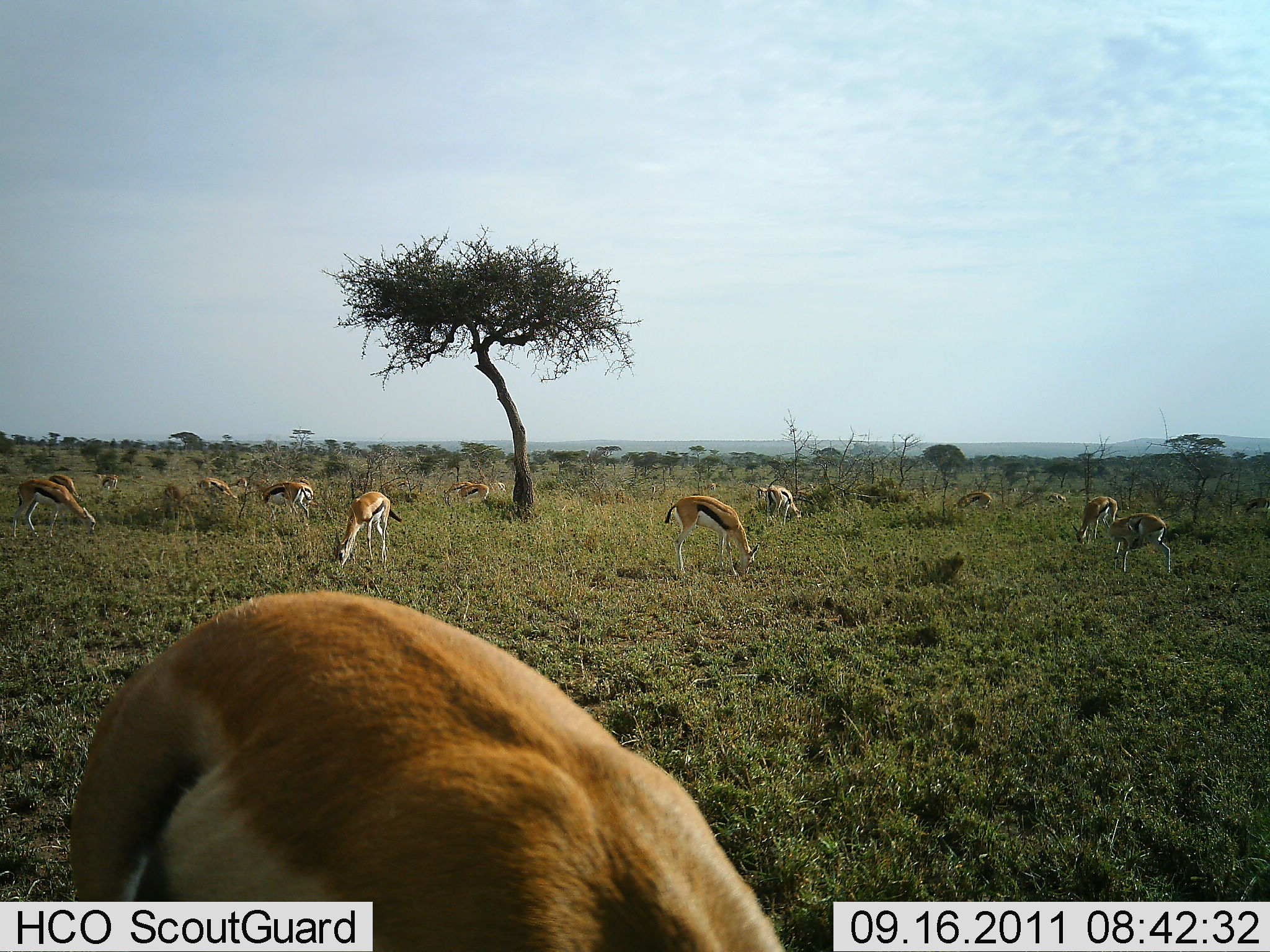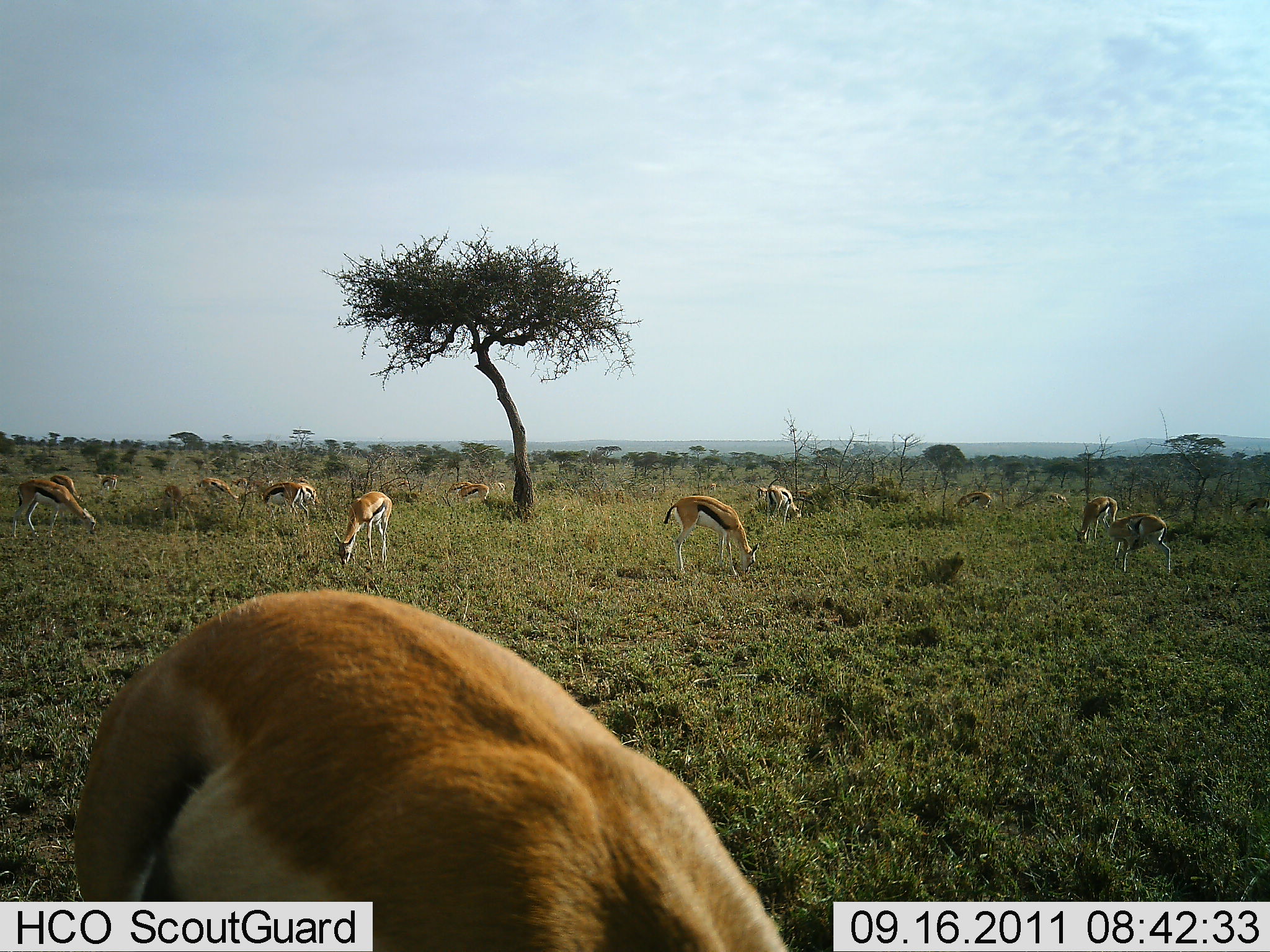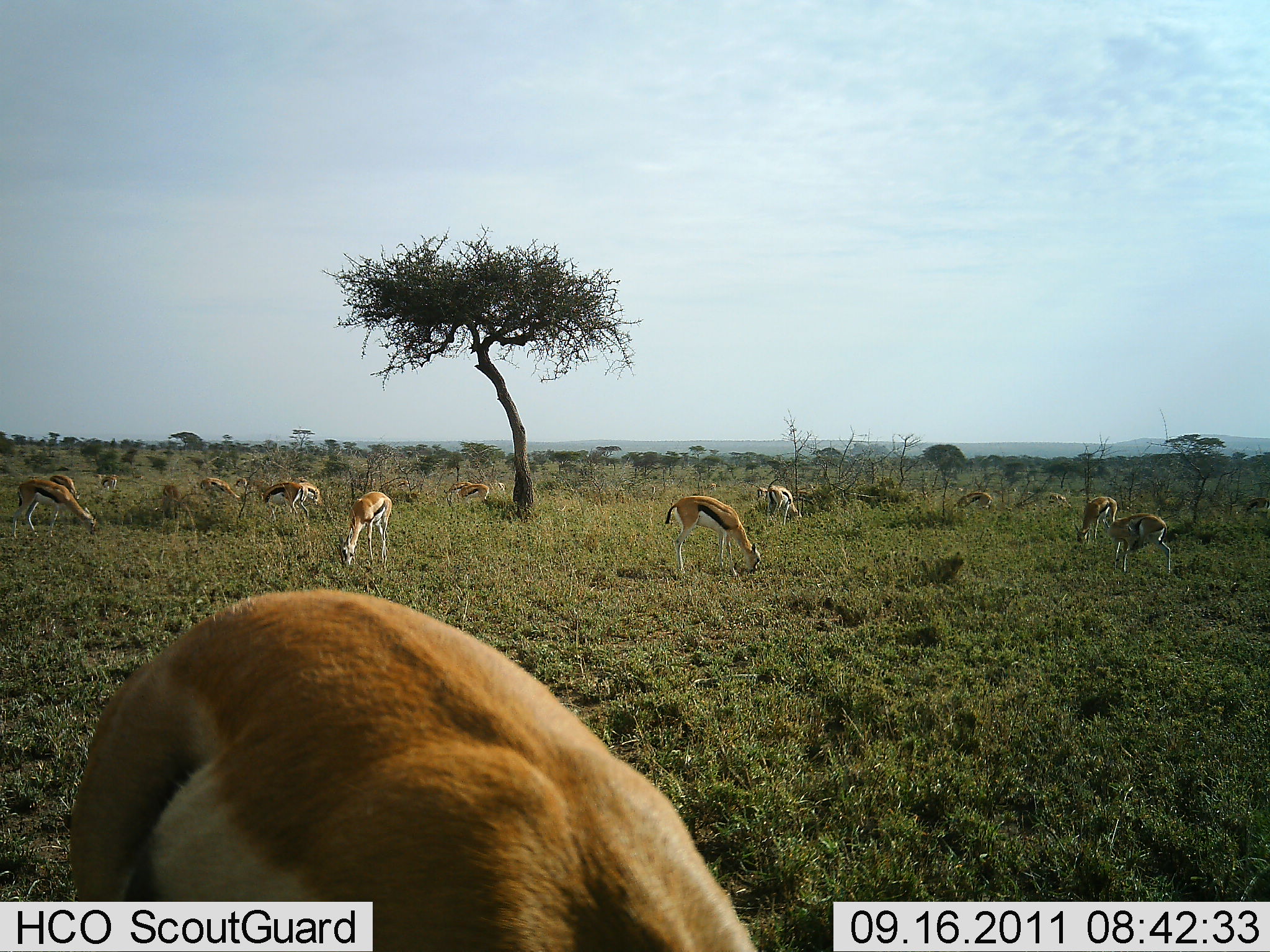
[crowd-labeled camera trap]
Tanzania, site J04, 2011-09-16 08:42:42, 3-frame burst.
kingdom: Animalia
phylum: Chordata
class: Mammalia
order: Artiodactyla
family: Bovidae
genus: Eudorcas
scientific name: Eudorcas thomsonii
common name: thomson's gazelle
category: gazellethomsons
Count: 11-50.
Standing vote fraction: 31%.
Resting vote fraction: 6%.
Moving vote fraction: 6%.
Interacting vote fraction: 0%.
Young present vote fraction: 12%.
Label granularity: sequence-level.